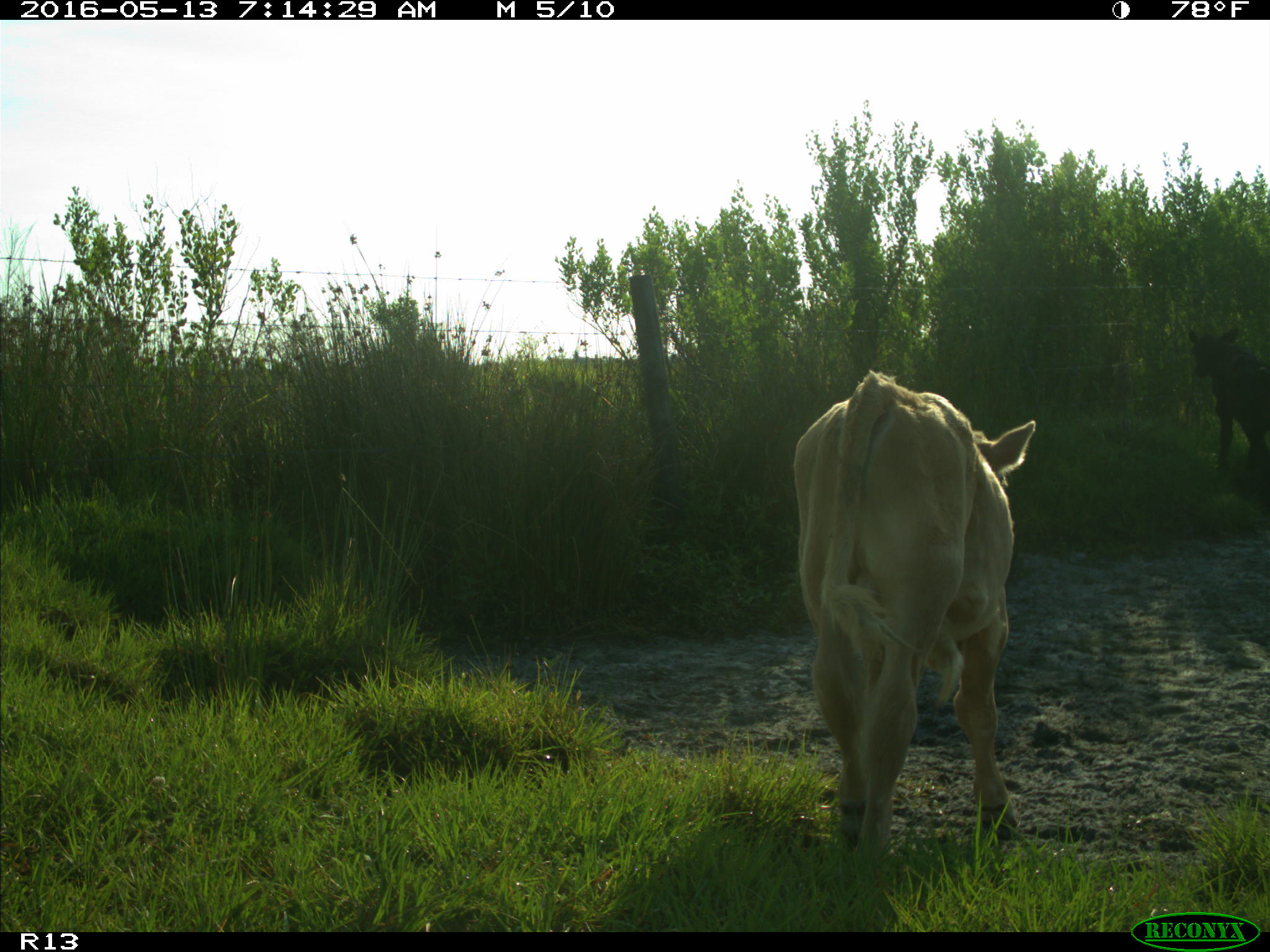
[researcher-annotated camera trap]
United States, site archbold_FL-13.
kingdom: Animalia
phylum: Chordata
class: Mammalia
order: Artiodactyla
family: Bovidae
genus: Bos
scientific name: Bos taurus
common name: domestic cow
Bos taurus (domestic cow).